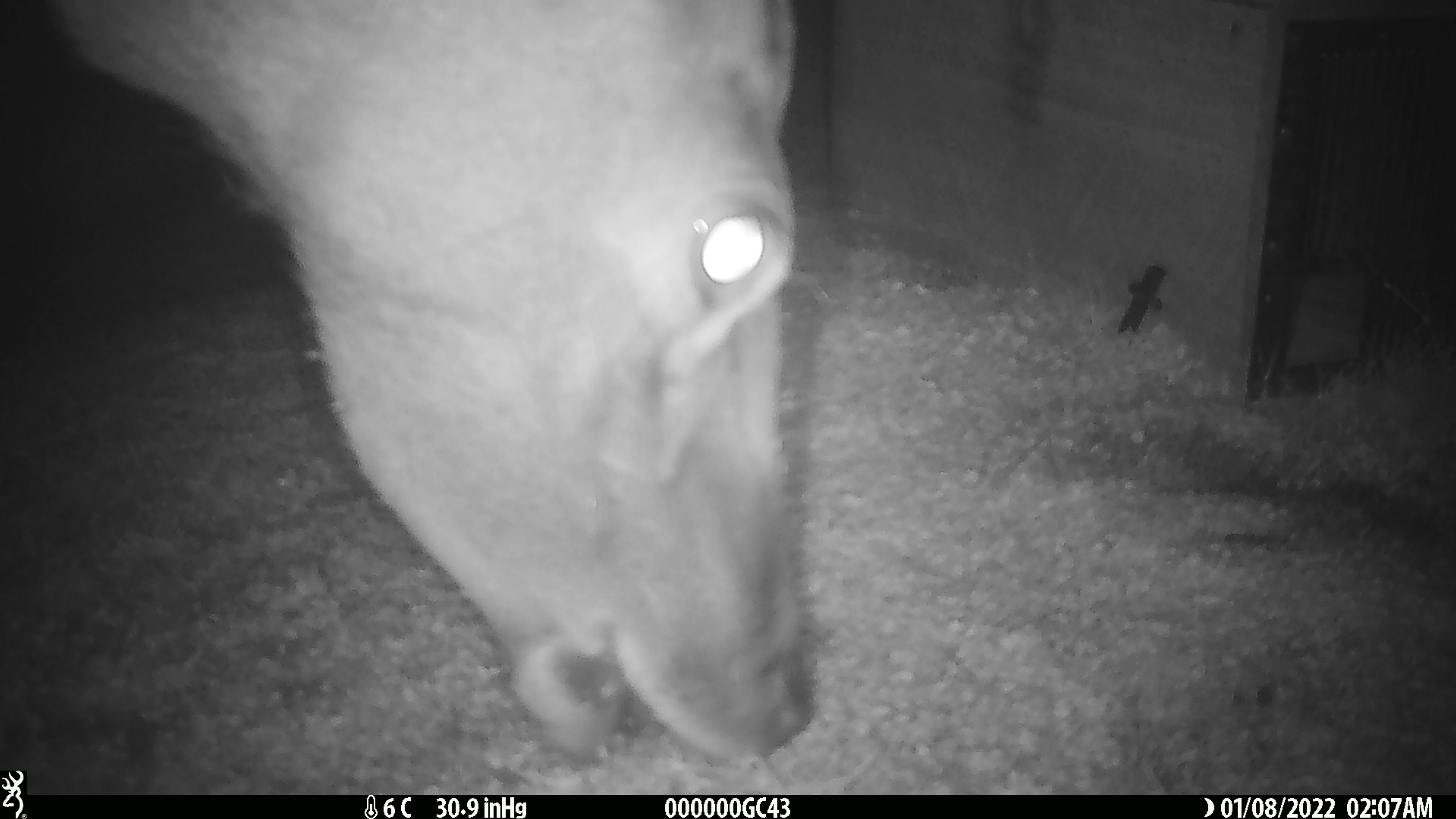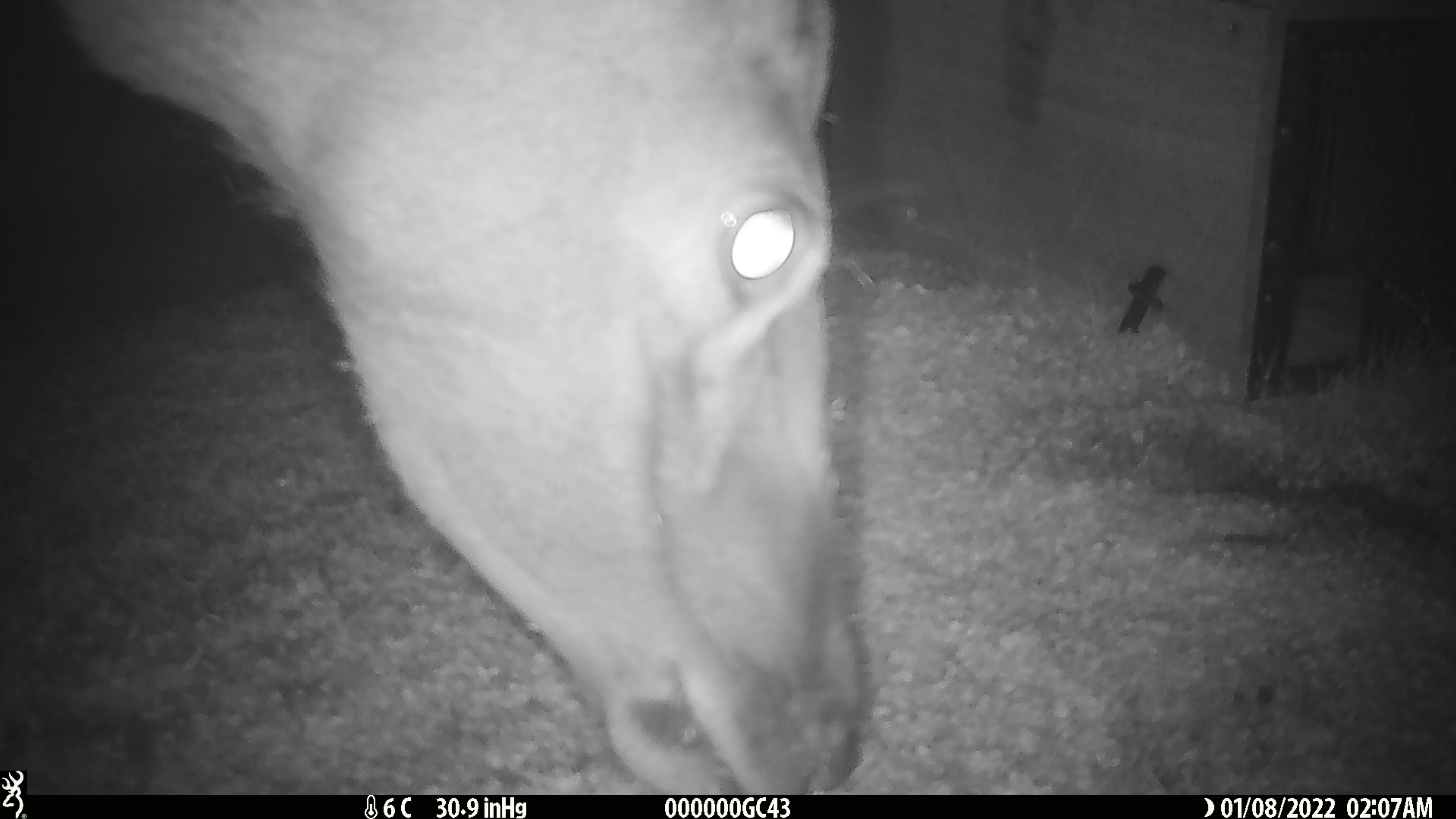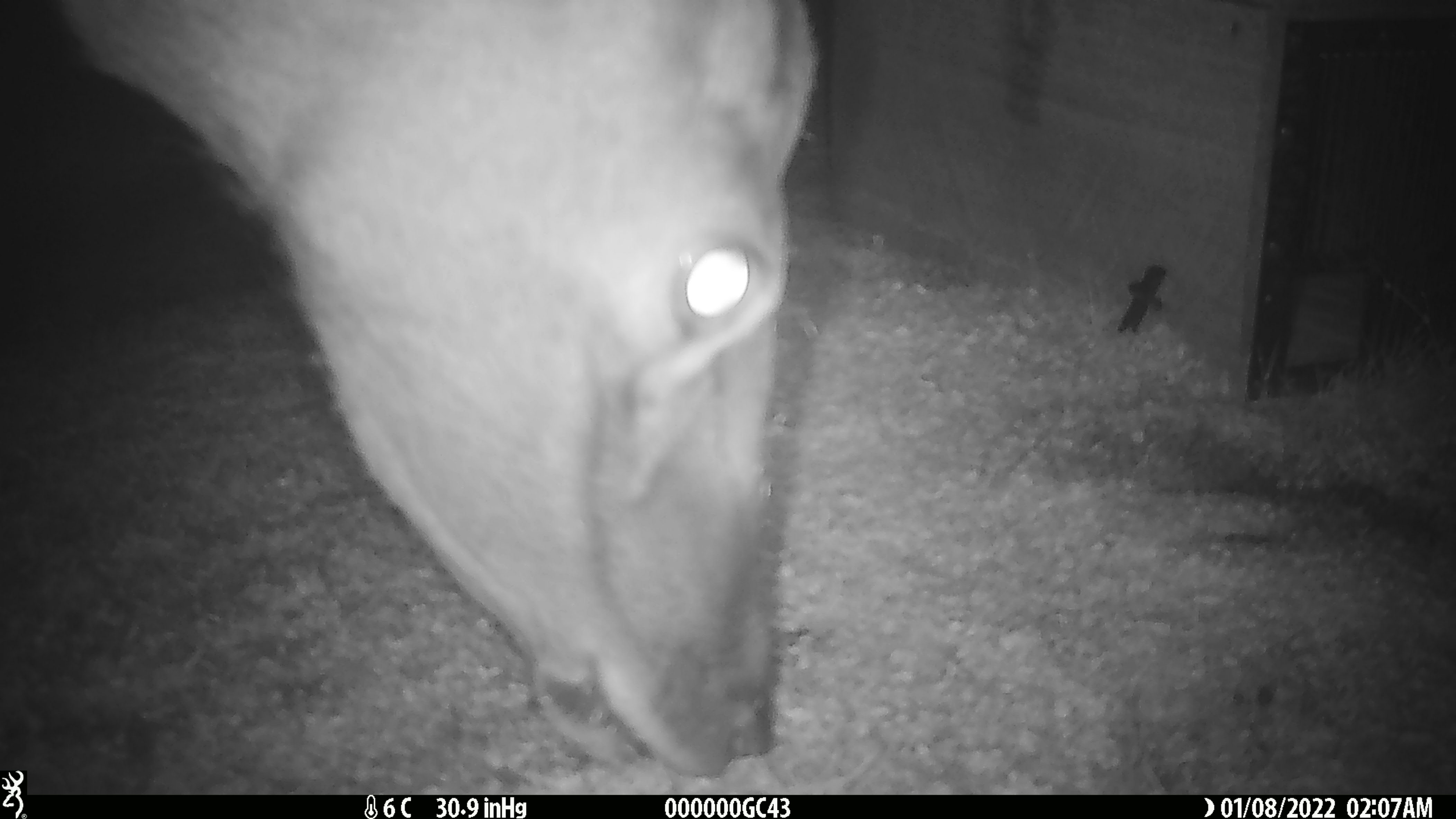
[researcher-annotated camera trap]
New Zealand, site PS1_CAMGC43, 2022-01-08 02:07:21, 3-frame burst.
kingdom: Animalia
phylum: Chordata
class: Mammalia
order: Artiodactyla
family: Cervidae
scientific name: Cervidae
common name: deer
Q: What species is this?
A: Deer (Cervidae).